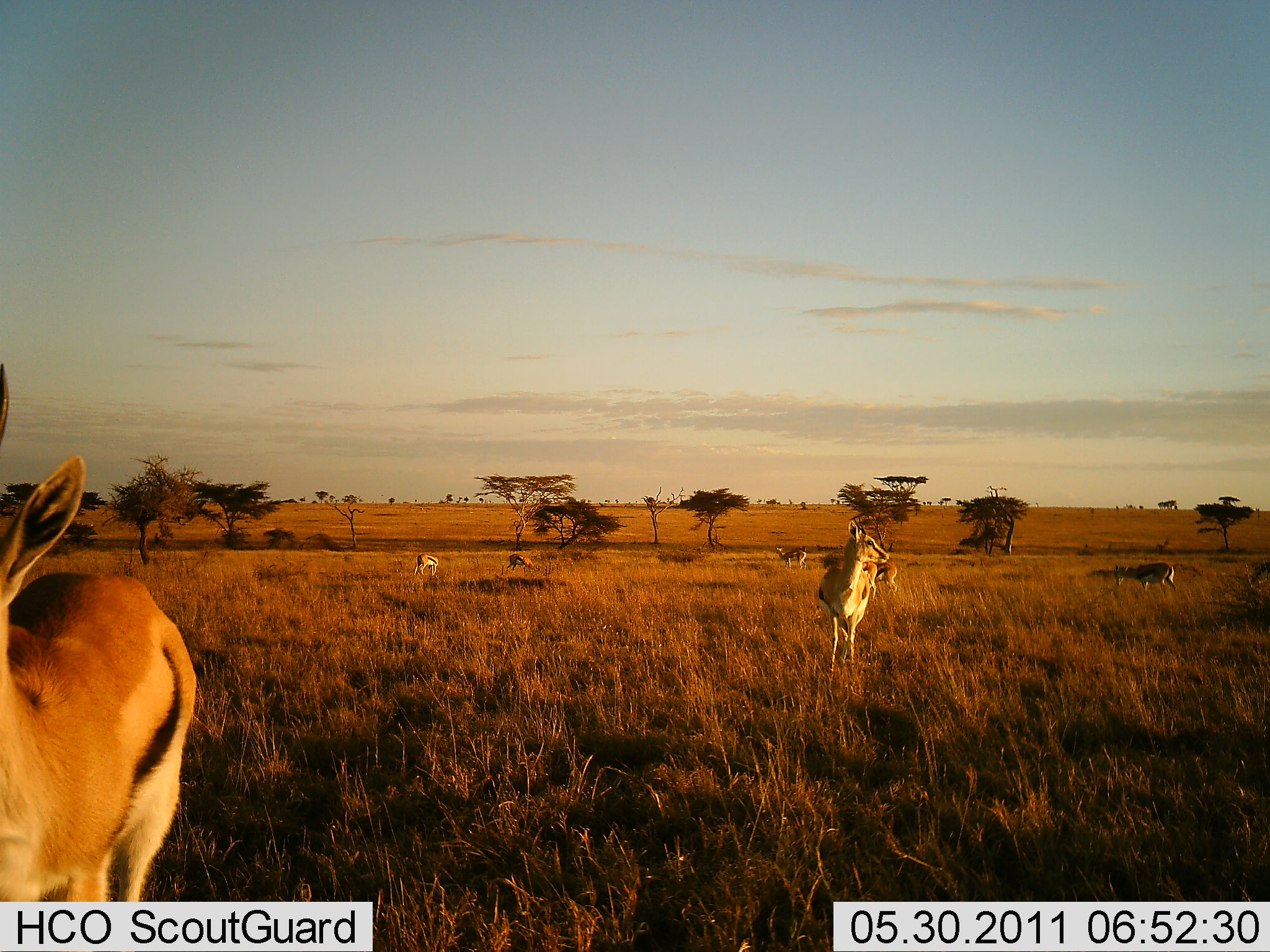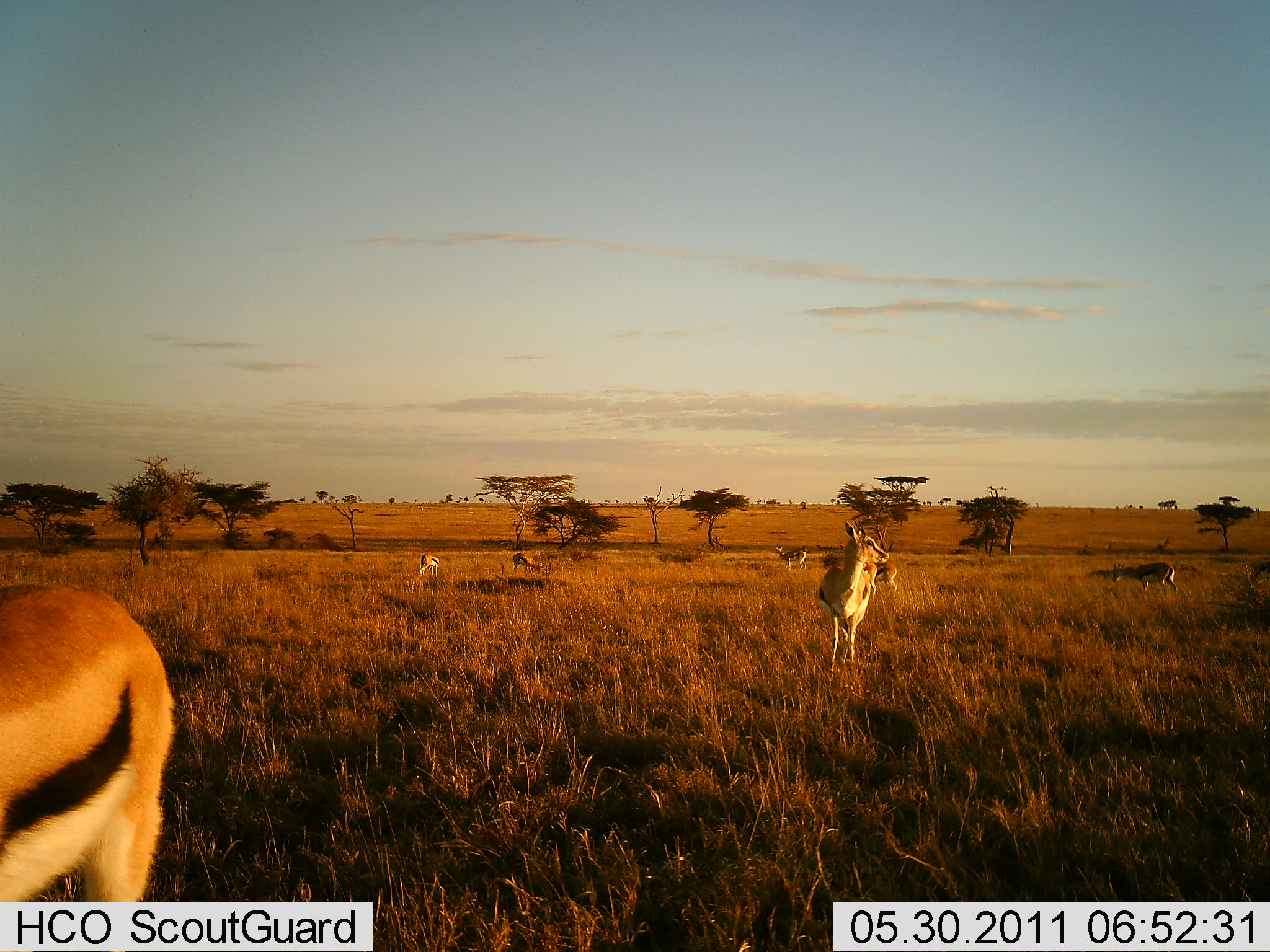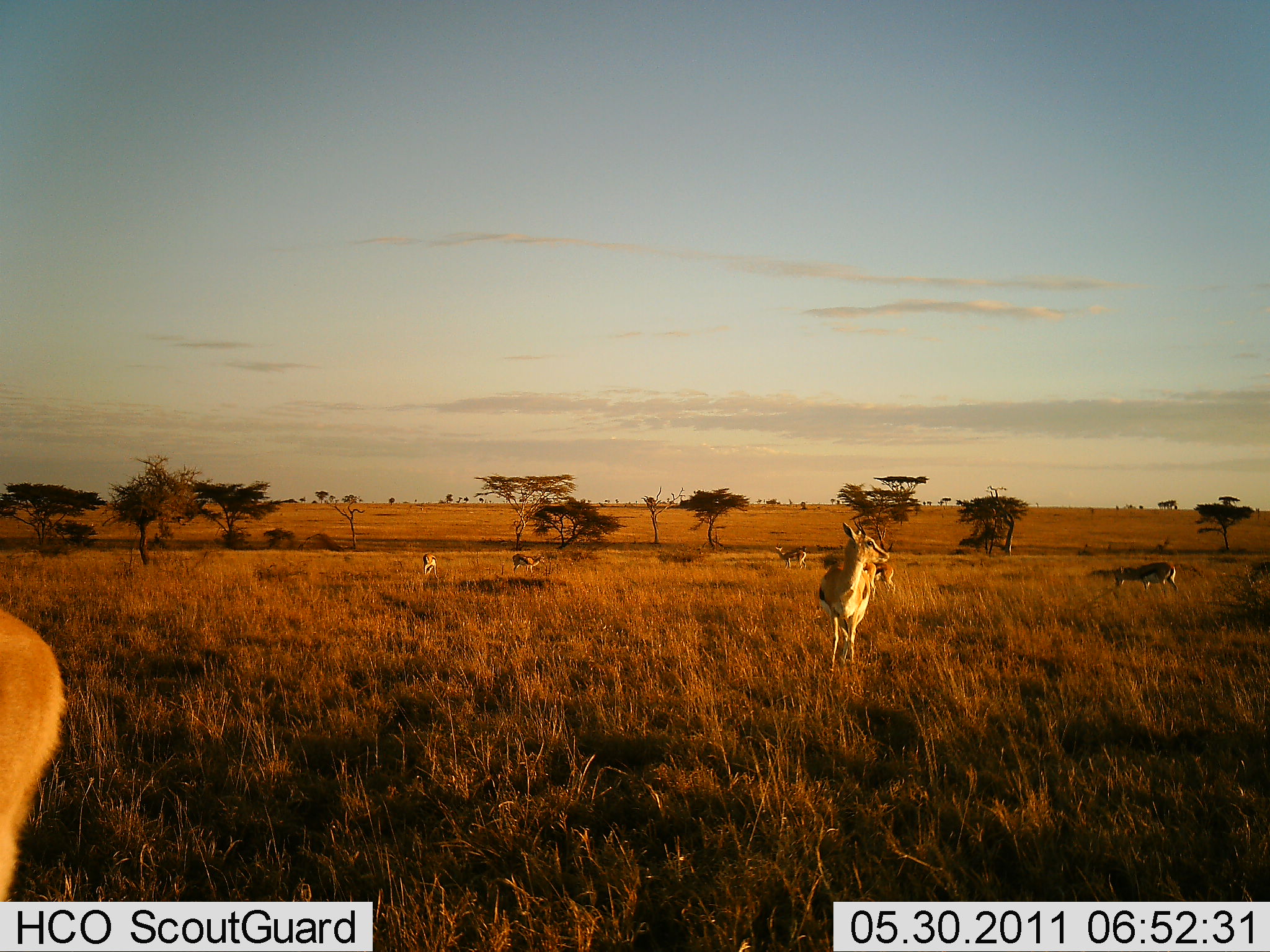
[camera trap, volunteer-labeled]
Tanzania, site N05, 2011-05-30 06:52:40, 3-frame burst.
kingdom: Animalia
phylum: Chordata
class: Mammalia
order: Artiodactyla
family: Bovidae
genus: Eudorcas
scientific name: Eudorcas thomsonii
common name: thomson's gazelle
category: gazellethomsons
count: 7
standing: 92%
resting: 8%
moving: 8%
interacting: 8%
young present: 0%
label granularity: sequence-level